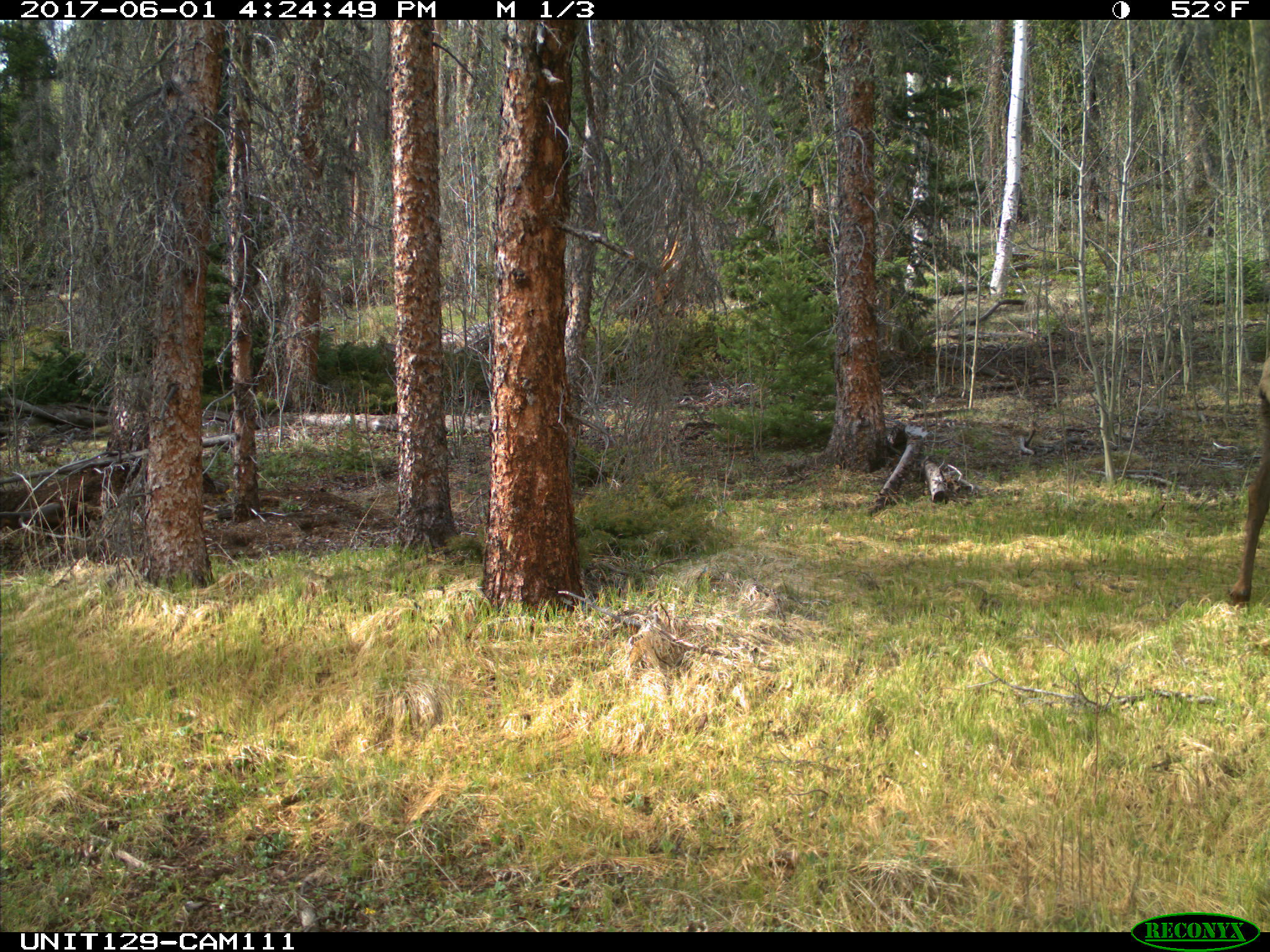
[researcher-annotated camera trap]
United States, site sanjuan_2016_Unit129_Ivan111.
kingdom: Animalia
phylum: Chordata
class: Mammalia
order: Artiodactyla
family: Cervidae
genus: Cervus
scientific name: Cervus elaphus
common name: red deer